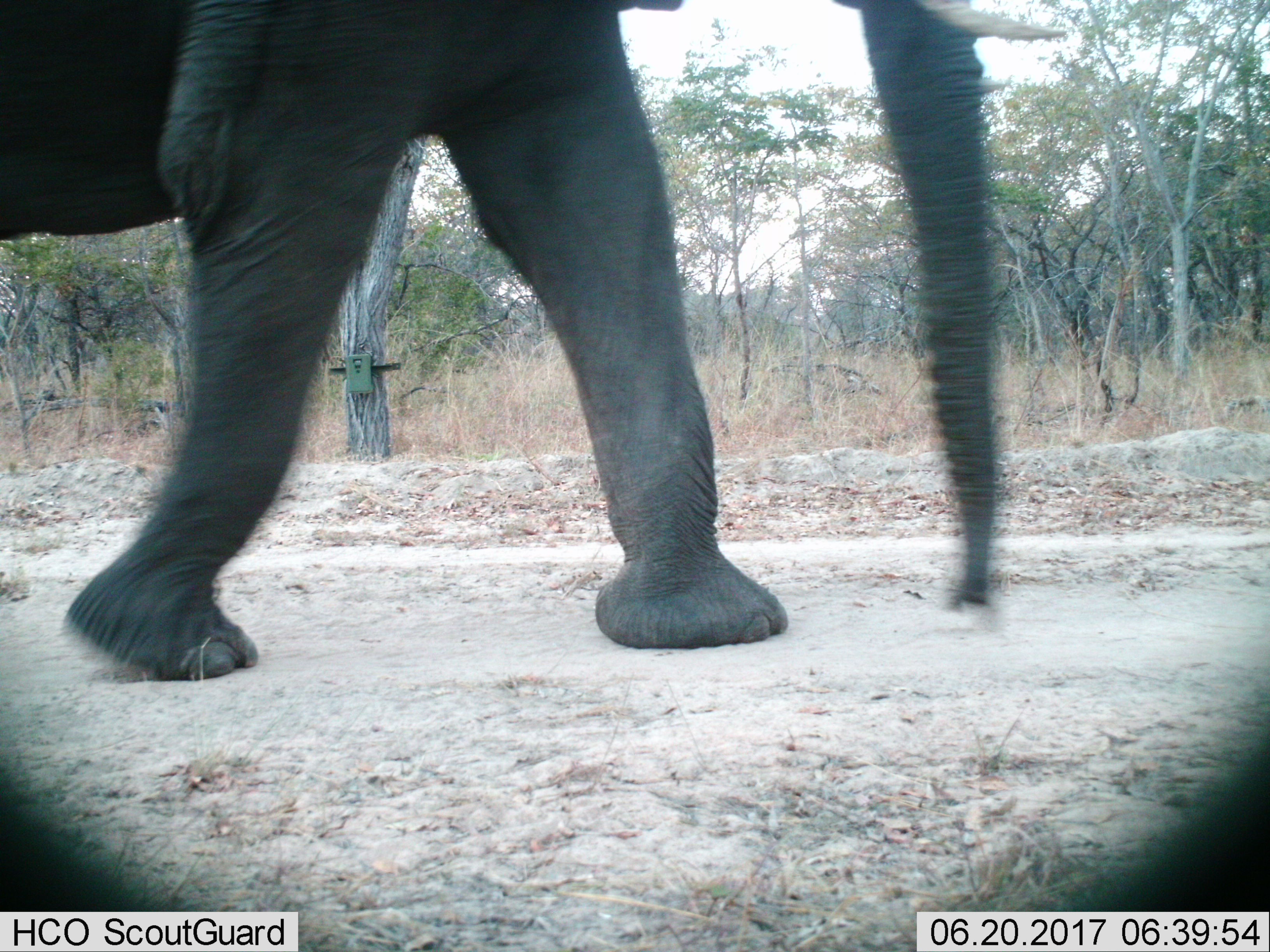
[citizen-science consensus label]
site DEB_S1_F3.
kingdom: Animalia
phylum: Chordata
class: Mammalia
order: Proboscidea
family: Elephantidae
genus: Loxodonta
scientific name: Loxodonta africana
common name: african bush elephant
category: elephant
Elephant (african bush elephant) (Loxodonta africana), count 1. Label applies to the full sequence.